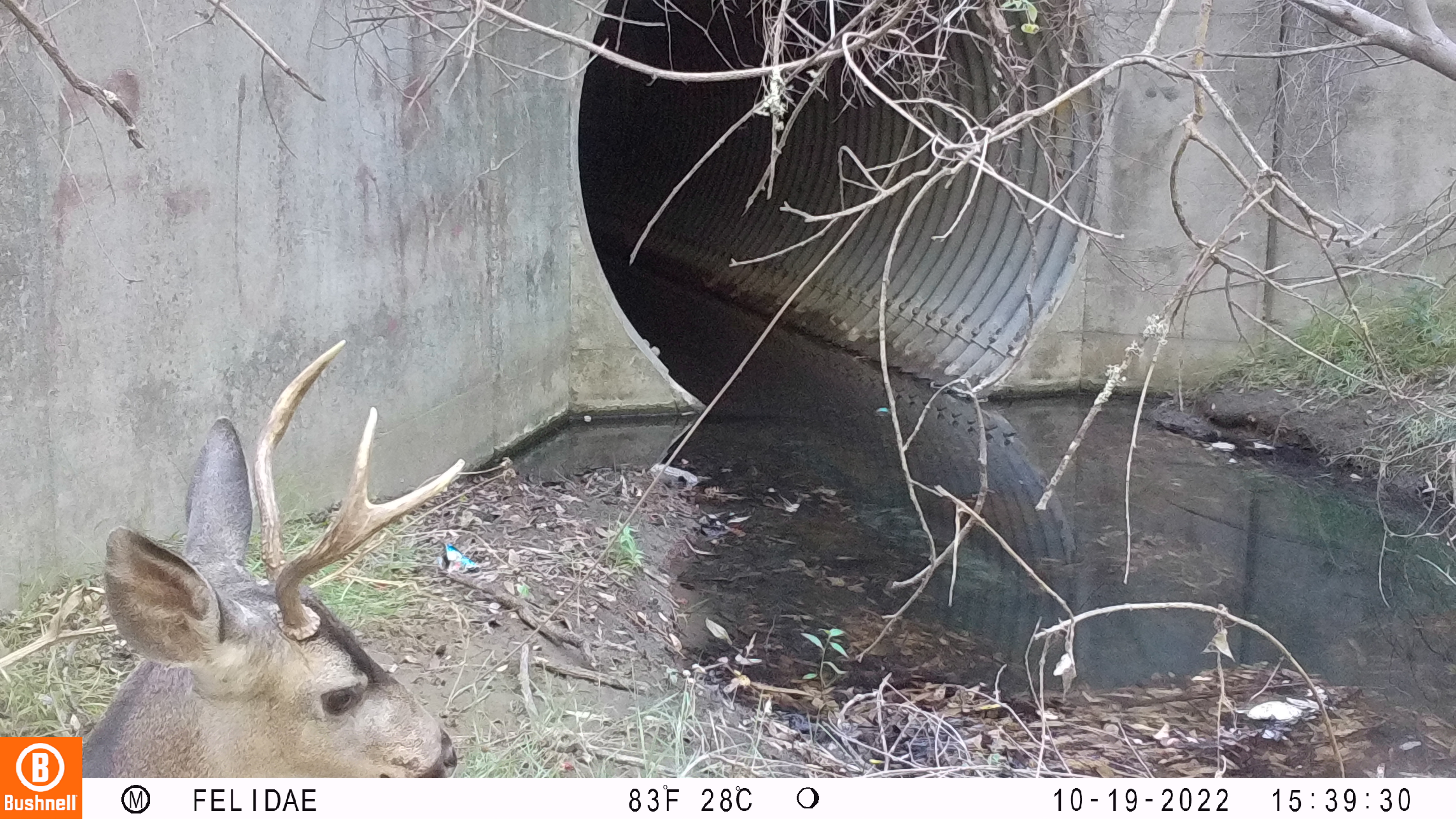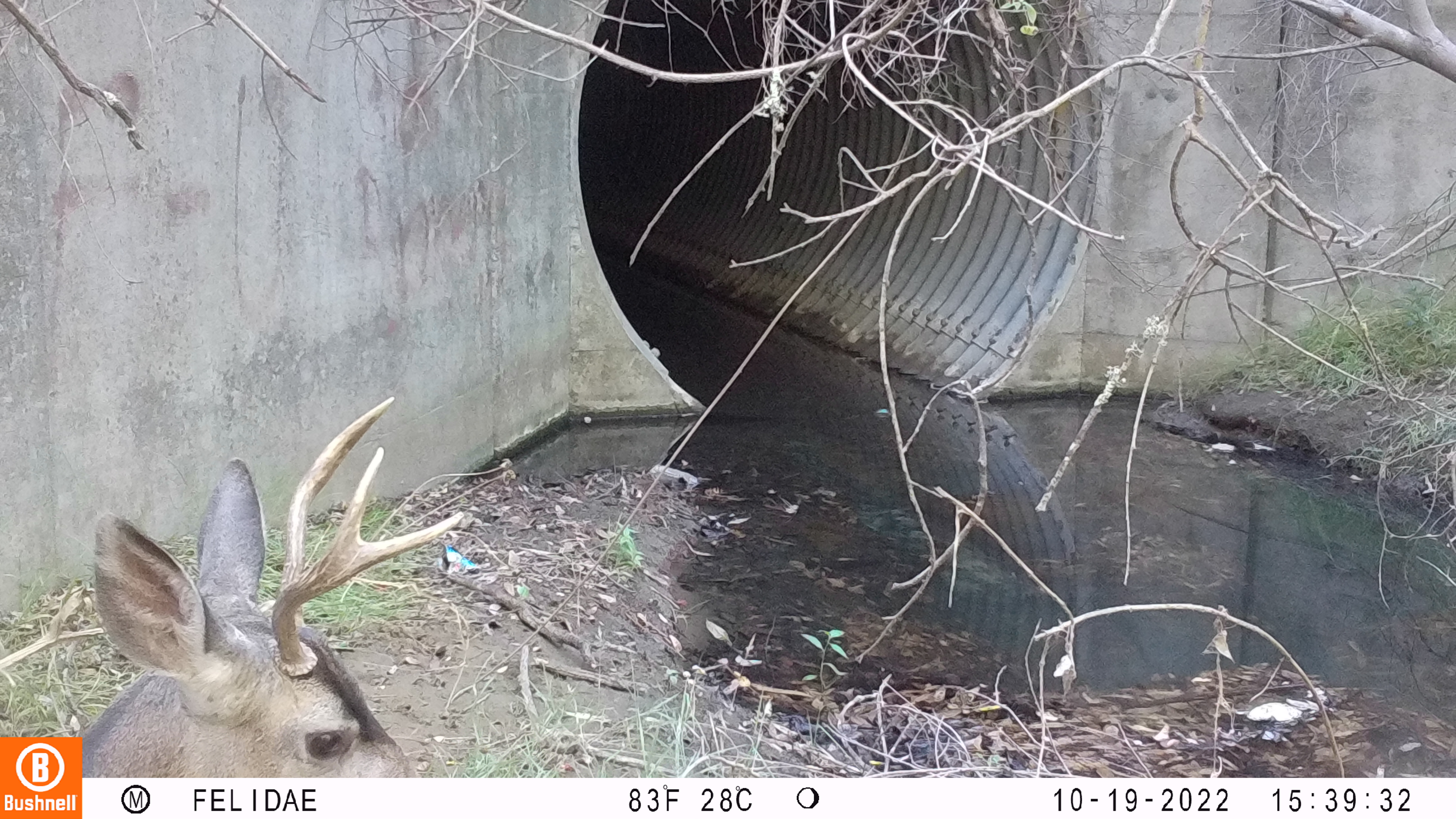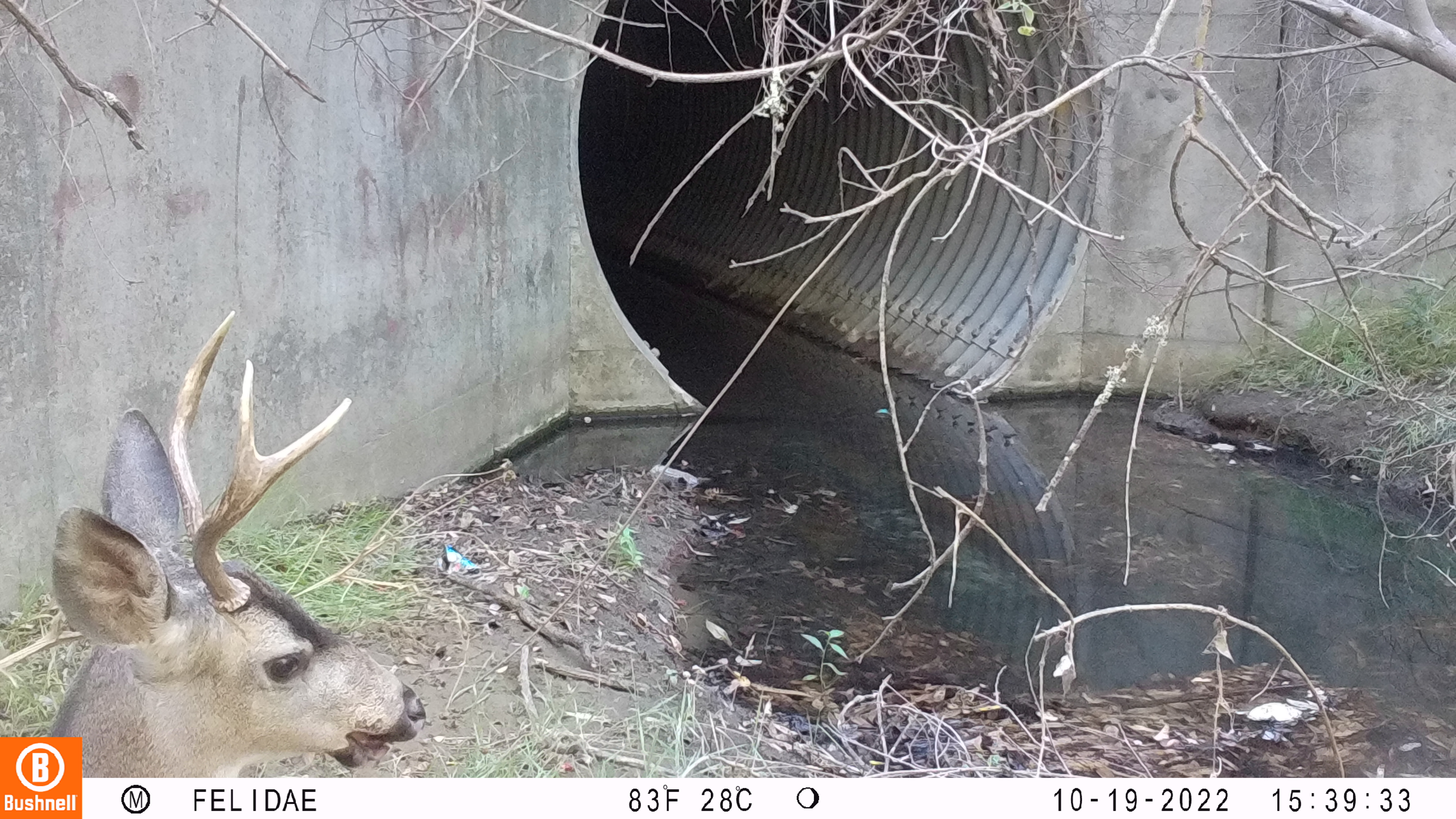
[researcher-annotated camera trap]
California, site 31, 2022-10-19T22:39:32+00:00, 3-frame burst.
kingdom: Animalia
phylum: Chordata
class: Mammalia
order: Artiodactyla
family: Cervidae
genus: Odocoileus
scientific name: Odocoileus hemionus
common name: mule deer